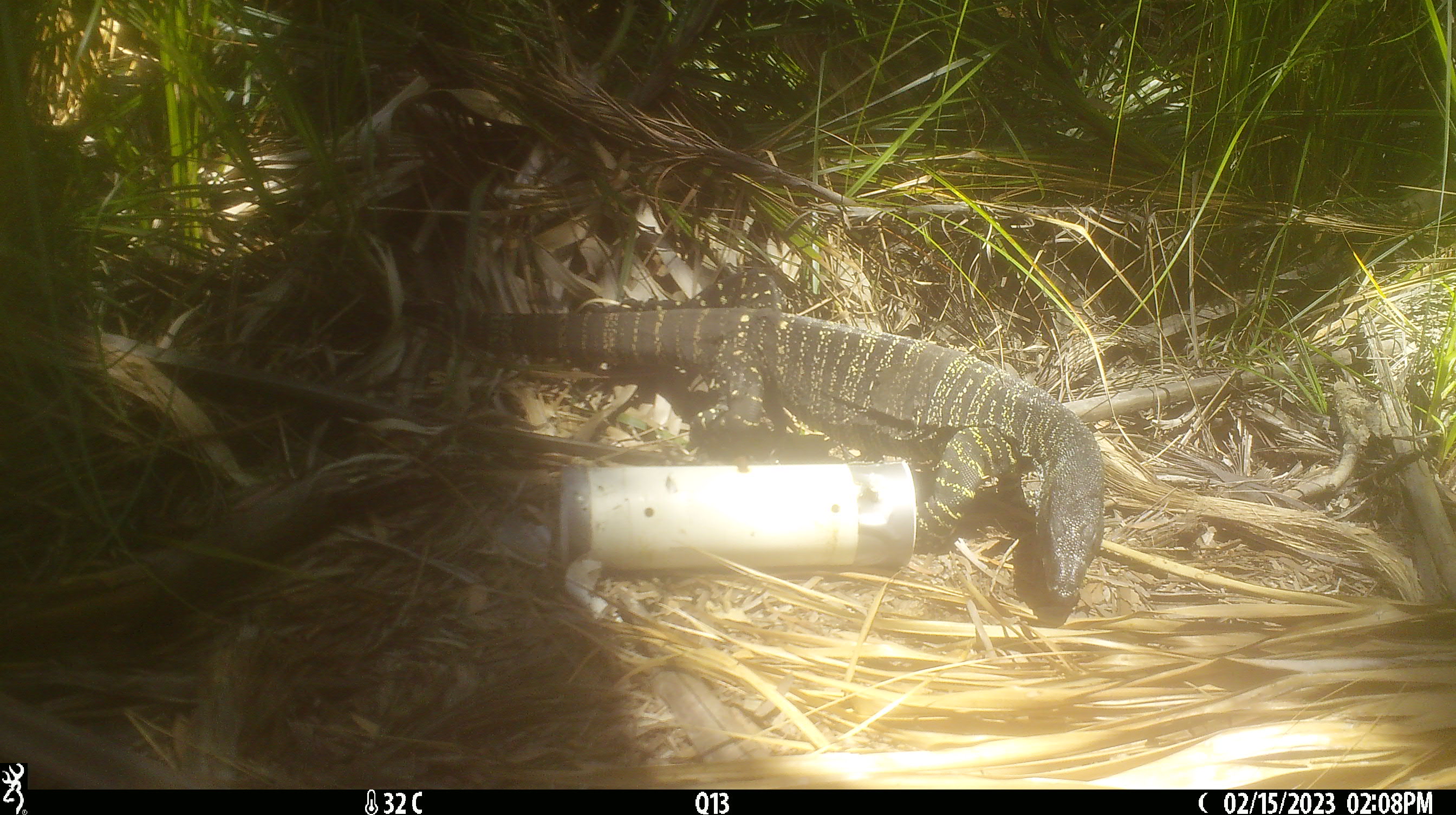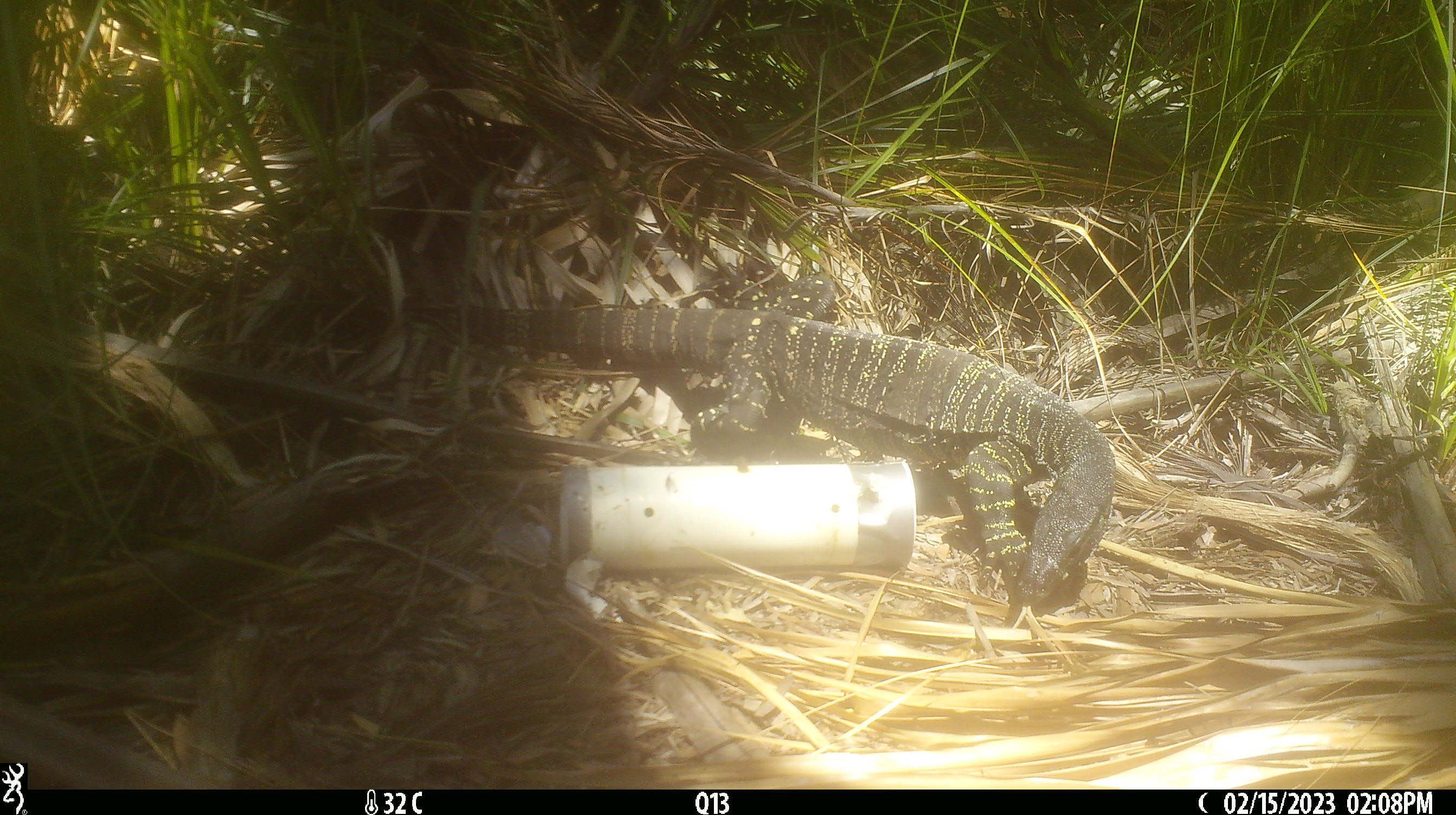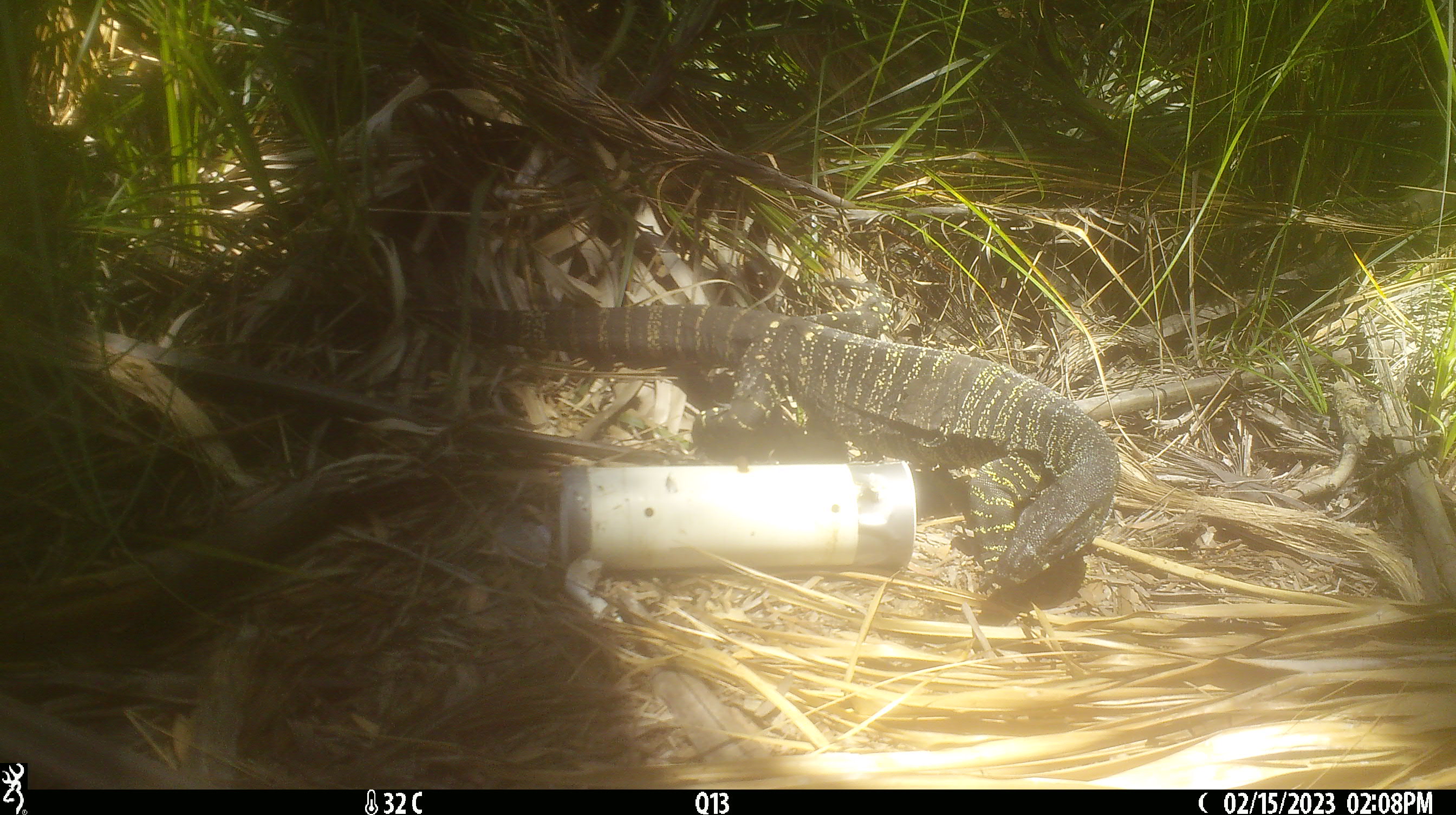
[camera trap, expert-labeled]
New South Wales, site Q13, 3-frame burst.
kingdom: Animalia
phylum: Chordata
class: Reptilia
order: Squamata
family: Varanidae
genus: Varanus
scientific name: Varanus varius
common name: lace monitor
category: goanna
Goanna (lace monitor) (Varanus varius).